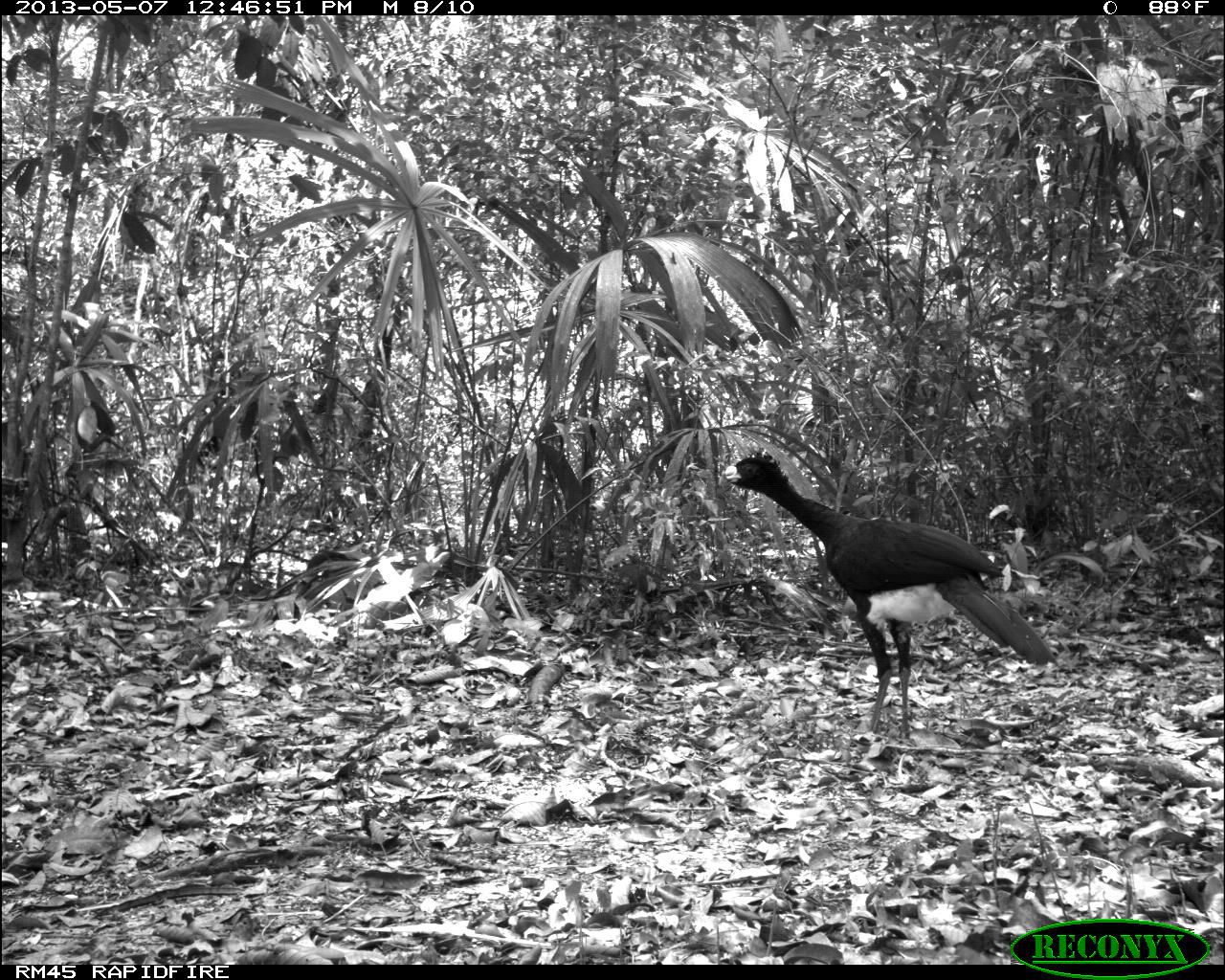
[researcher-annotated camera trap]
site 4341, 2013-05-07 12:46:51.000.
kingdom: Animalia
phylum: Chordata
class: Aves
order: Galliformes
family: Cracidae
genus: Crax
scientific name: Crax rubra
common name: great curassow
Crax rubra (great curassow), count 1, sex male.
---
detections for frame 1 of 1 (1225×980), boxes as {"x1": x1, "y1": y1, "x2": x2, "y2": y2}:
crax rubra: {"x1": 717, "y1": 450, "x2": 1062, "y2": 740}